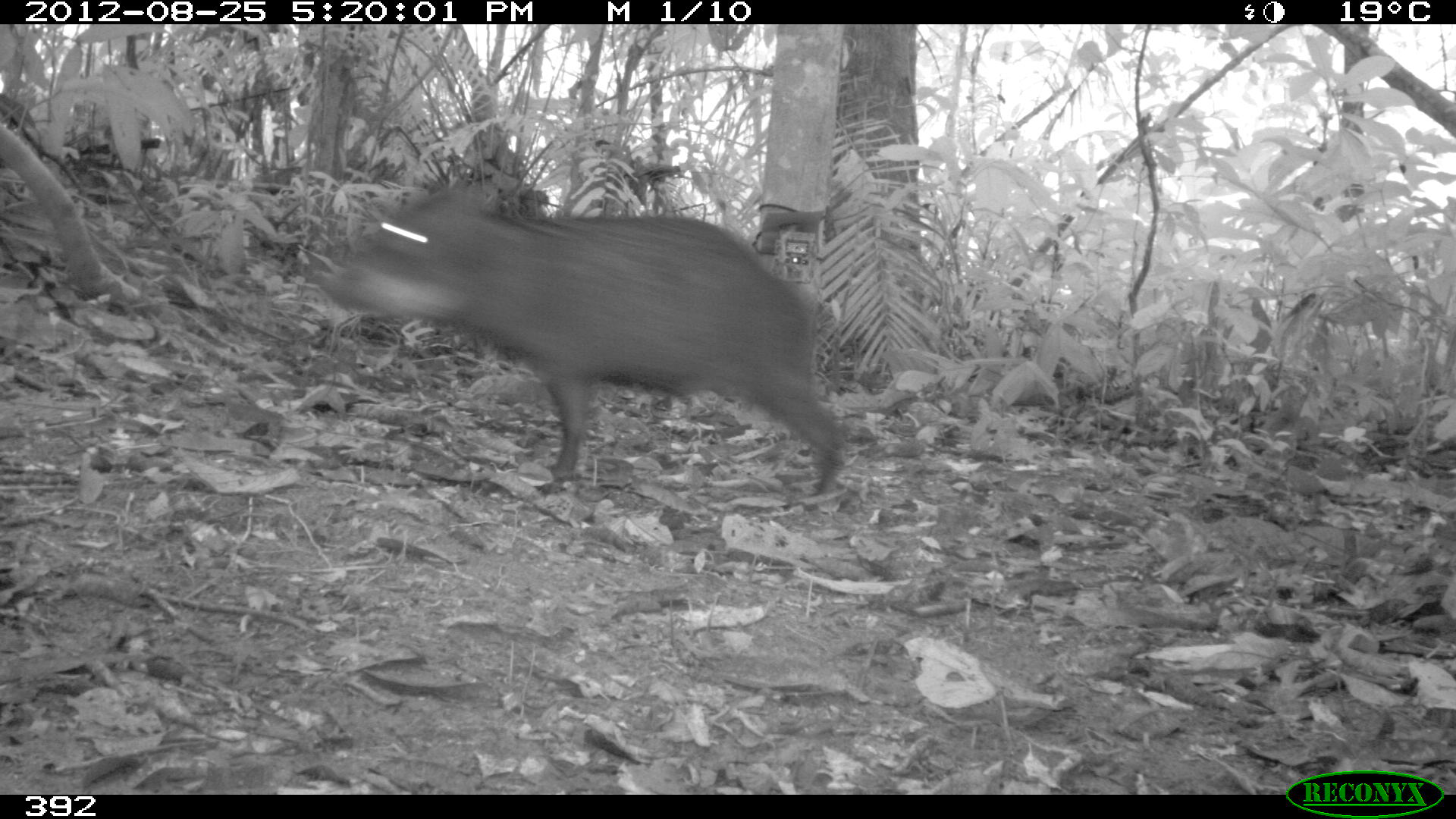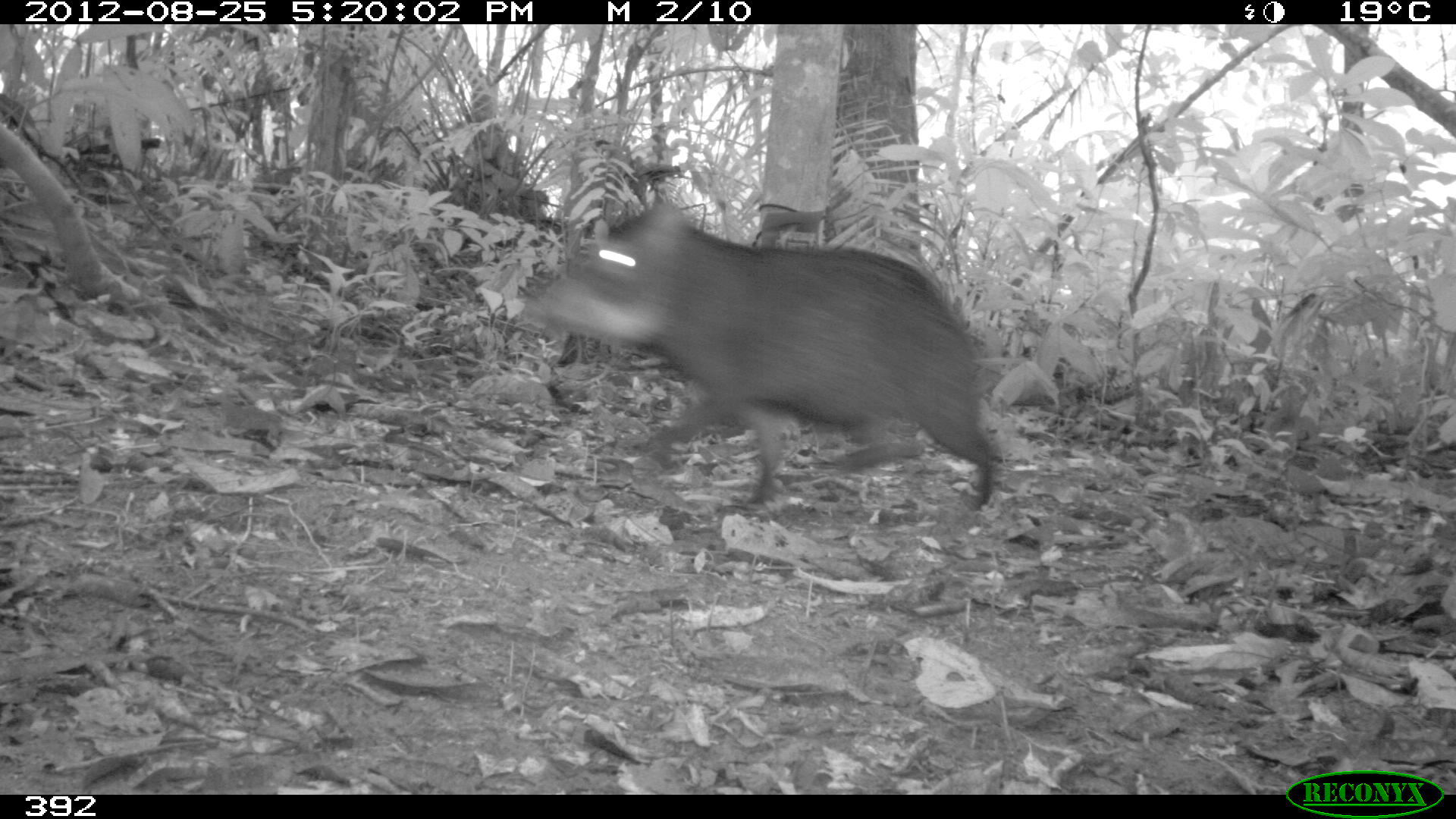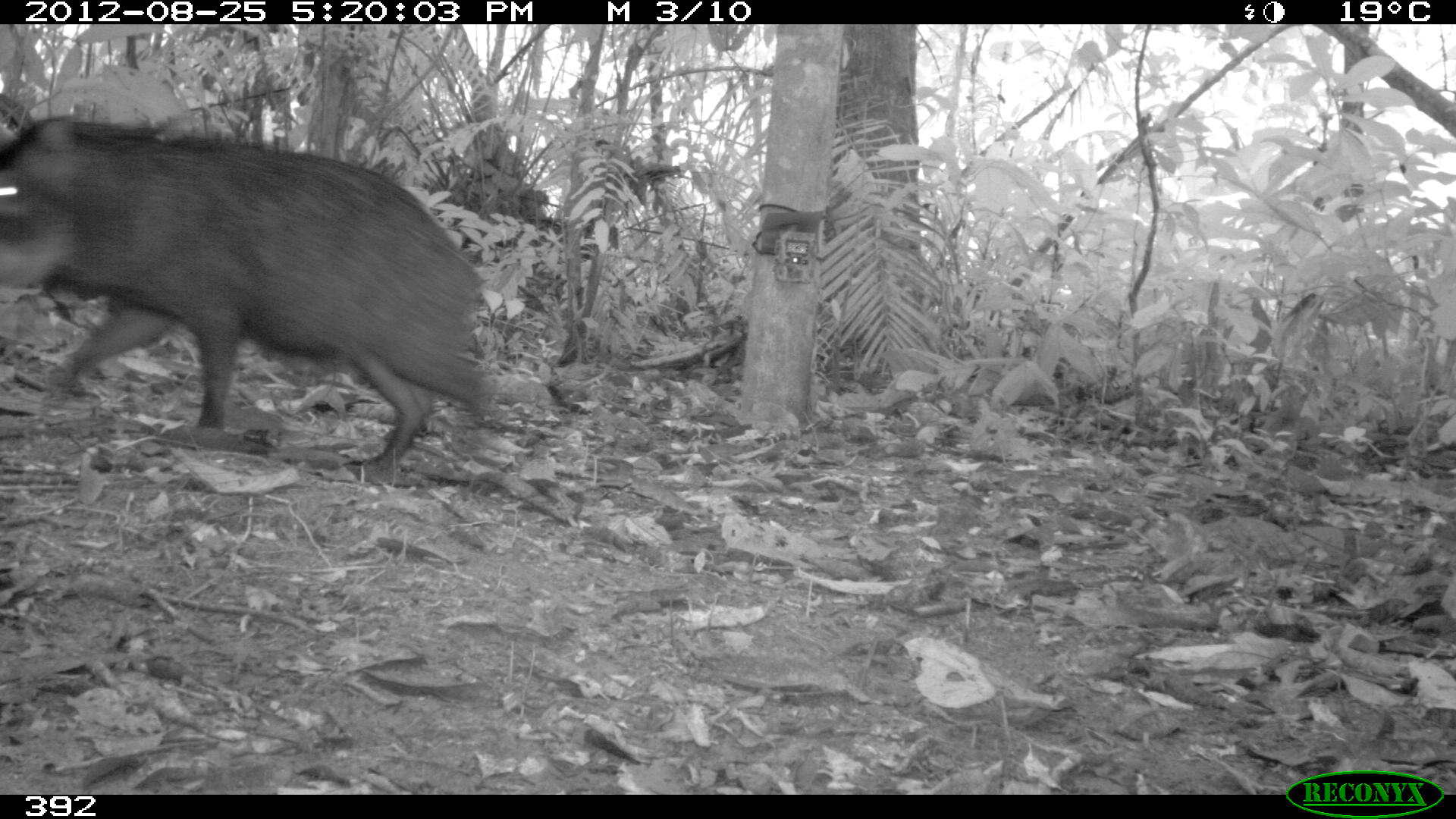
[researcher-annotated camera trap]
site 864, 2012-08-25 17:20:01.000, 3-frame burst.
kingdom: Animalia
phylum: Chordata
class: Mammalia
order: Artiodactyla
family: Tayassuidae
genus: Tayassu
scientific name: Tayassu pecari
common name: white-lipped peccary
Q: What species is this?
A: Tayassu pecari (white-lipped peccary).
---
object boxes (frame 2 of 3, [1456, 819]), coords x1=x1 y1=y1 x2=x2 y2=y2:
tayassu pecari: x1=524 y1=203 x2=999 y2=506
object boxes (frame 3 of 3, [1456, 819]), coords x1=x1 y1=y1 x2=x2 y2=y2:
tayassu pecari: x1=1 y1=116 x2=487 y2=475